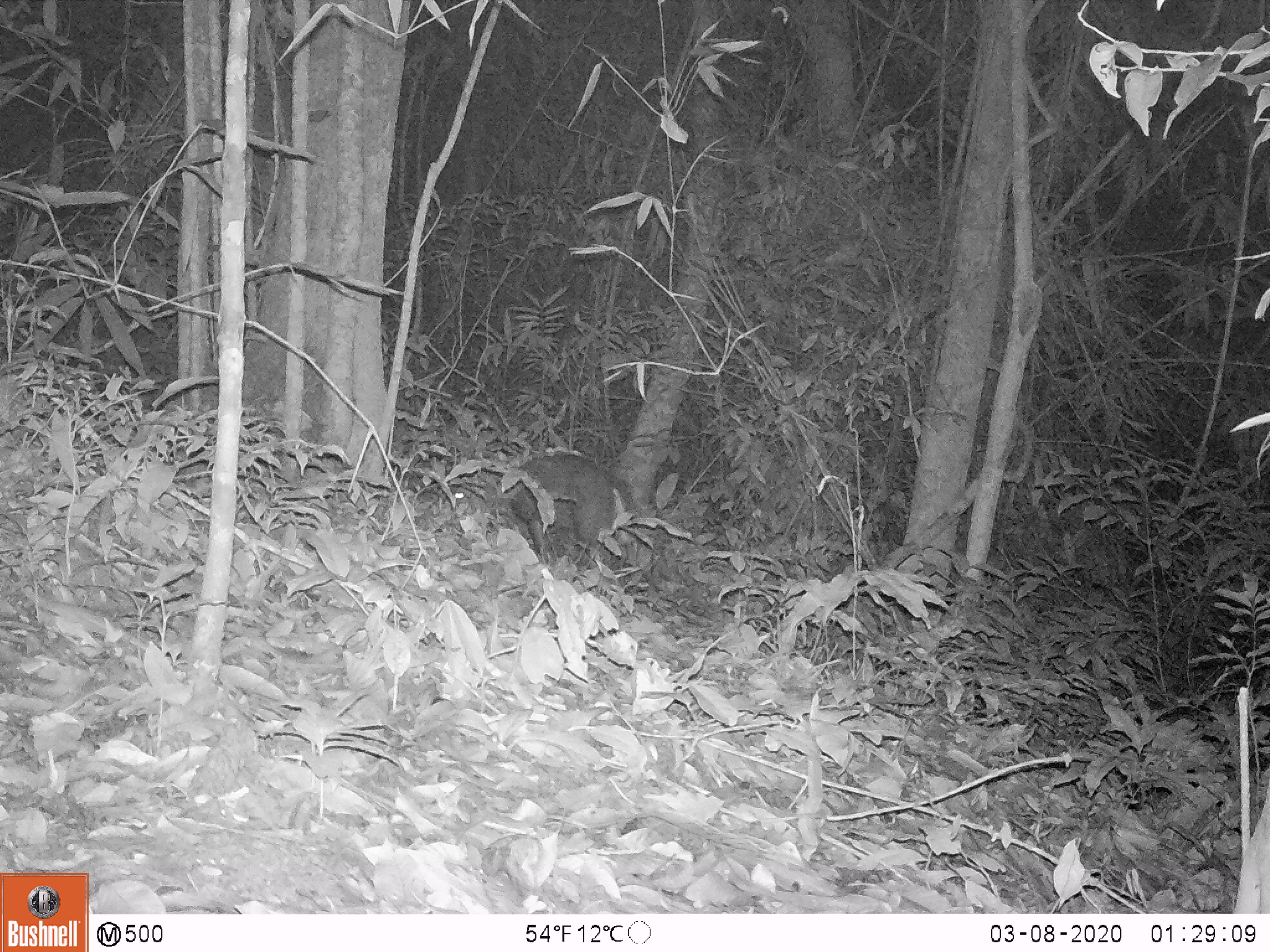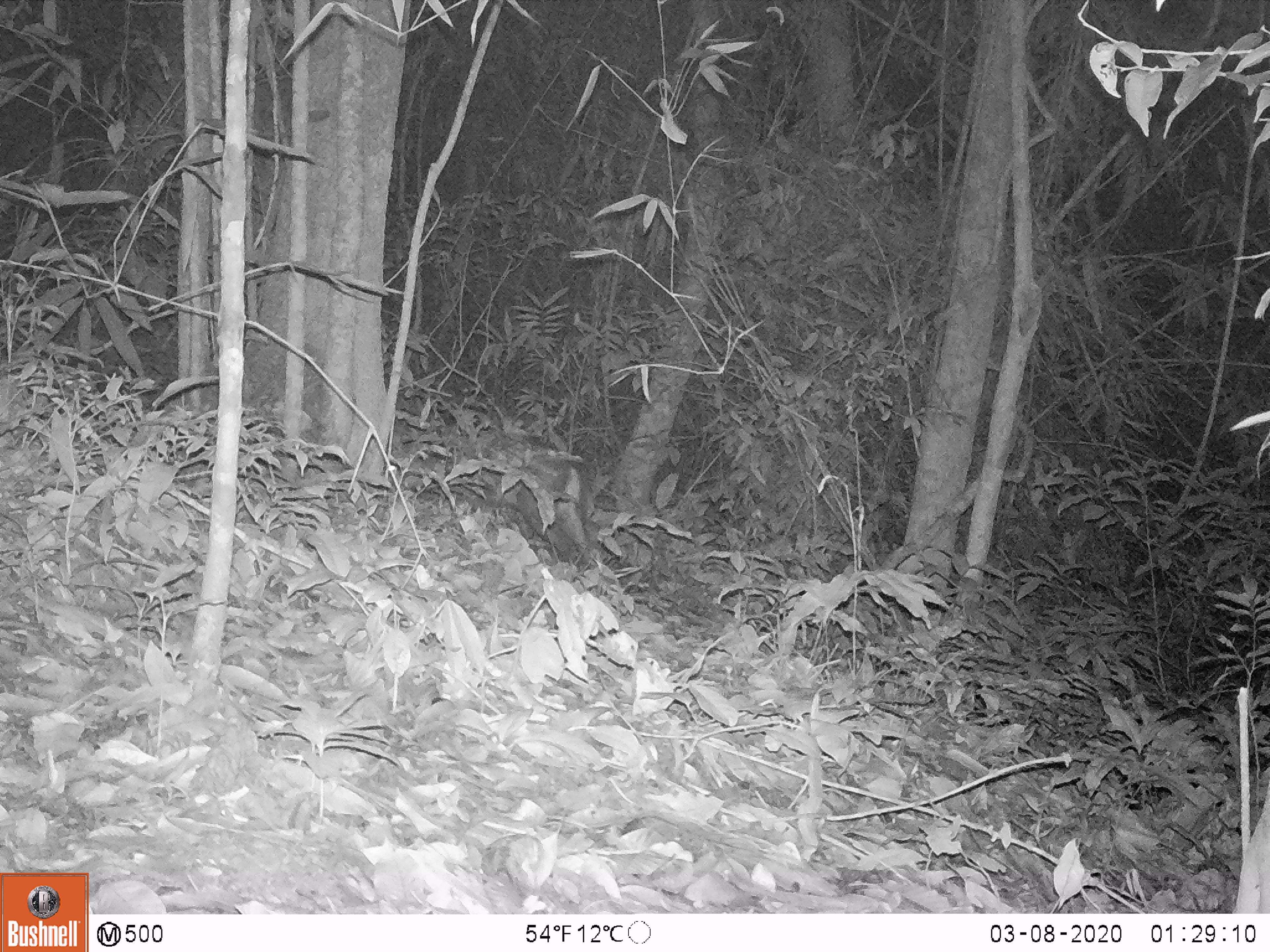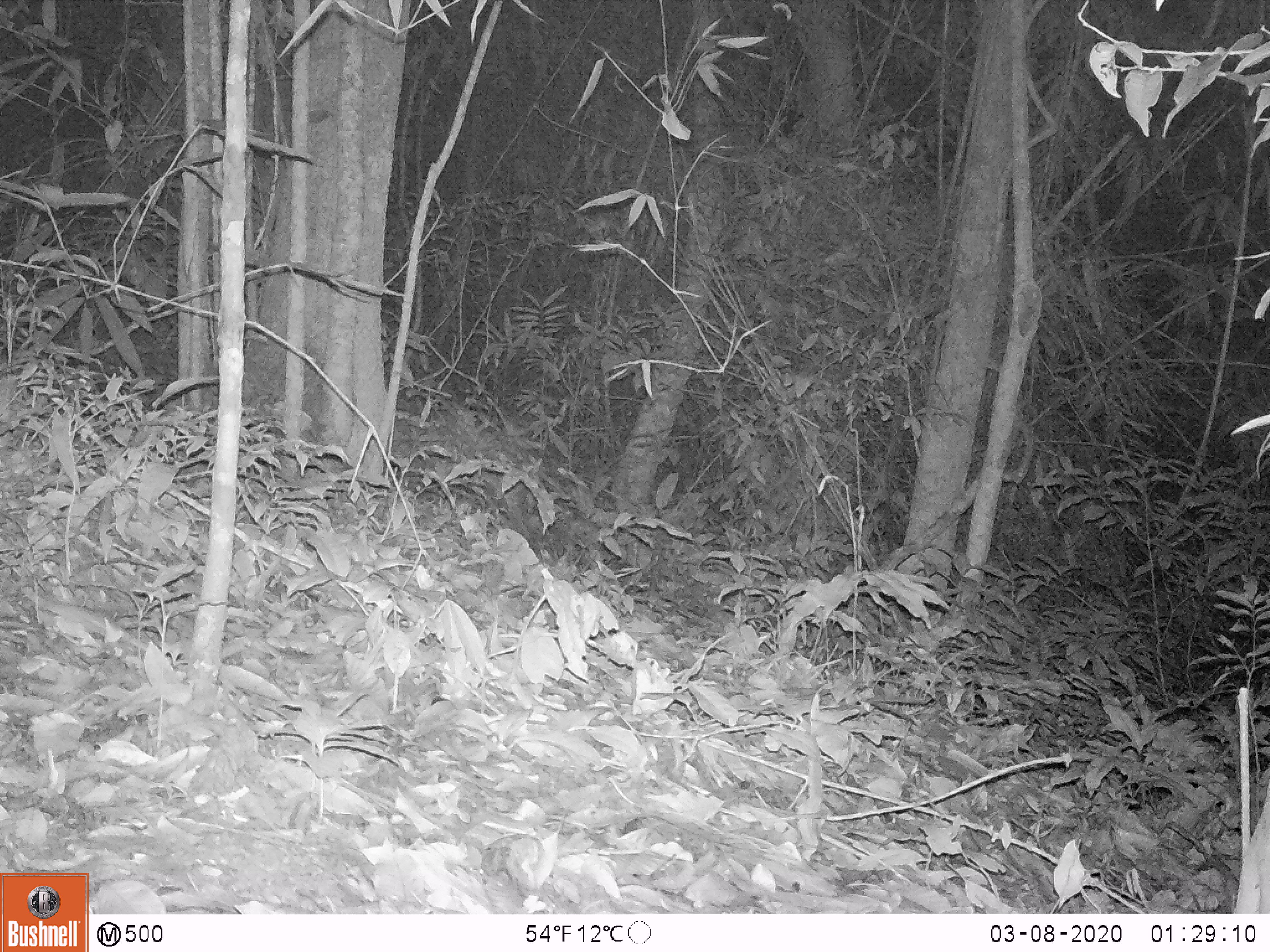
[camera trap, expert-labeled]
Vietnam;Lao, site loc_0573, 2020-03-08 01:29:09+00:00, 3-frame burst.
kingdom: Animalia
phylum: Chordata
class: Mammalia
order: Artiodactyla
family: Cervidae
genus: Muntiacus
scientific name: Muntiacus rooseveltorum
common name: roosevelt's muntjac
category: roosevelts muntjac group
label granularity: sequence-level